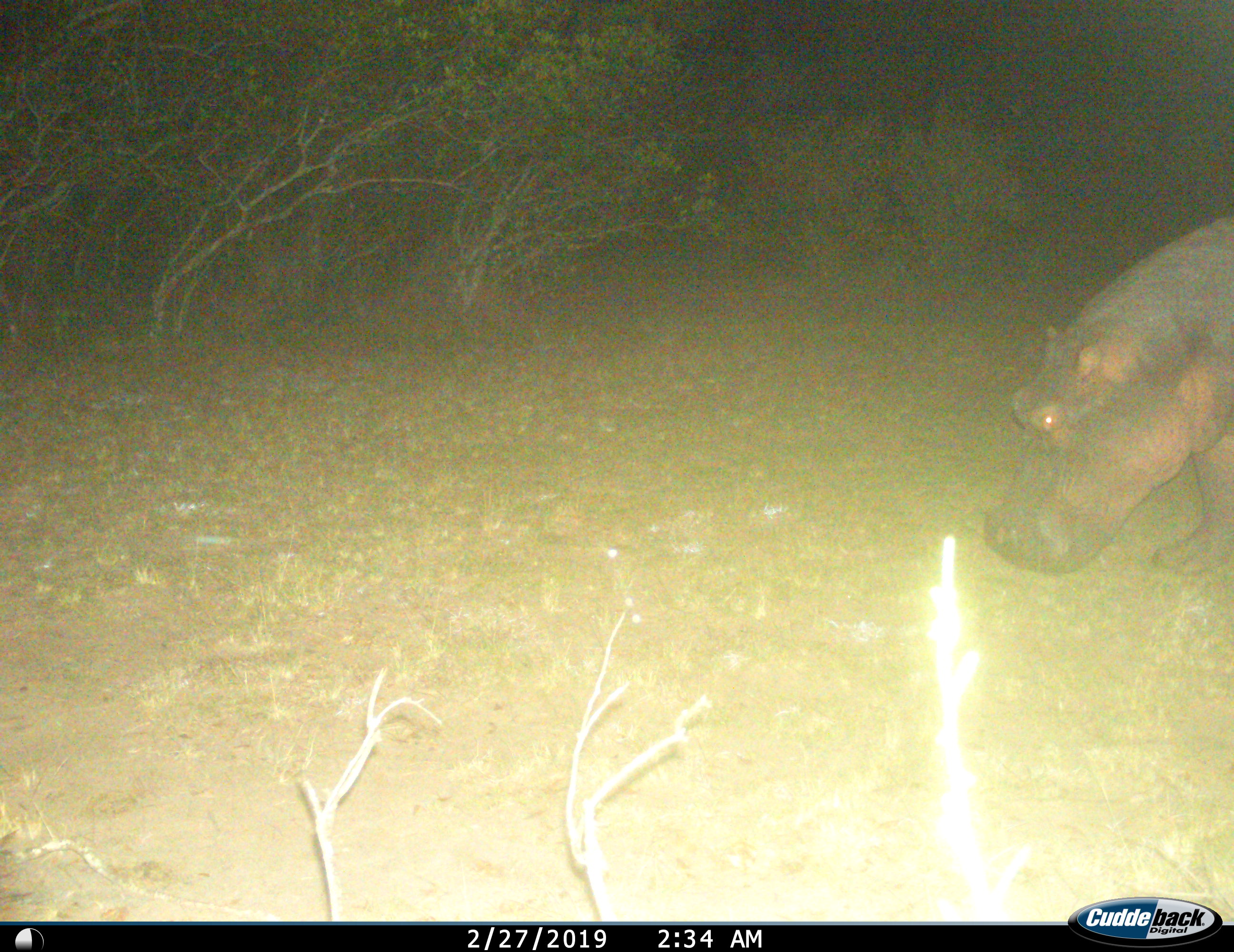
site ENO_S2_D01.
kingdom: Animalia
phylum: Chordata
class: Mammalia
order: Artiodactyla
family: Hippopotamidae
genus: Hippopotamus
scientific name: Hippopotamus amphibius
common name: hippopotamus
Hippopotamus (Hippopotamus amphibius), count 1. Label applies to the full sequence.